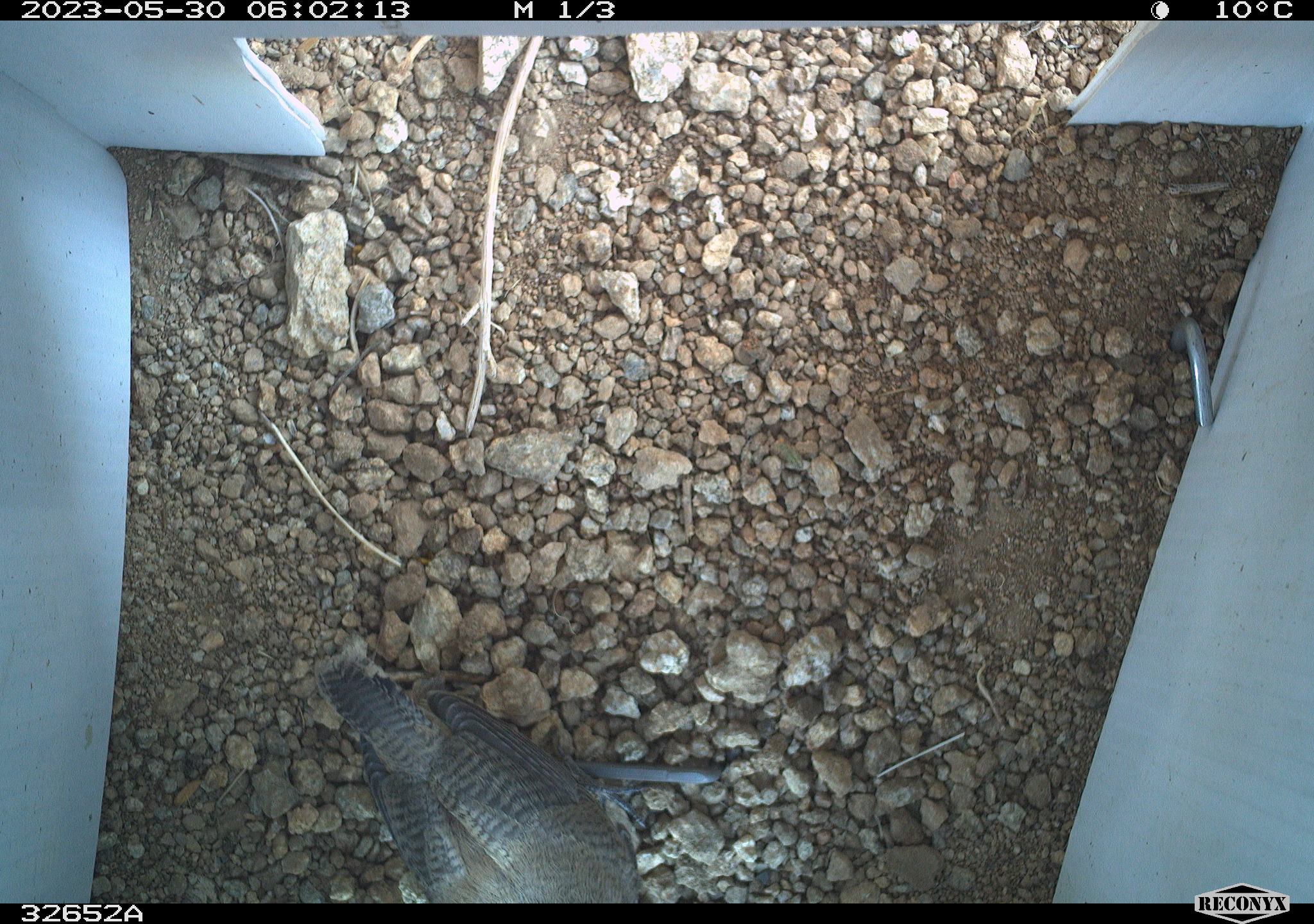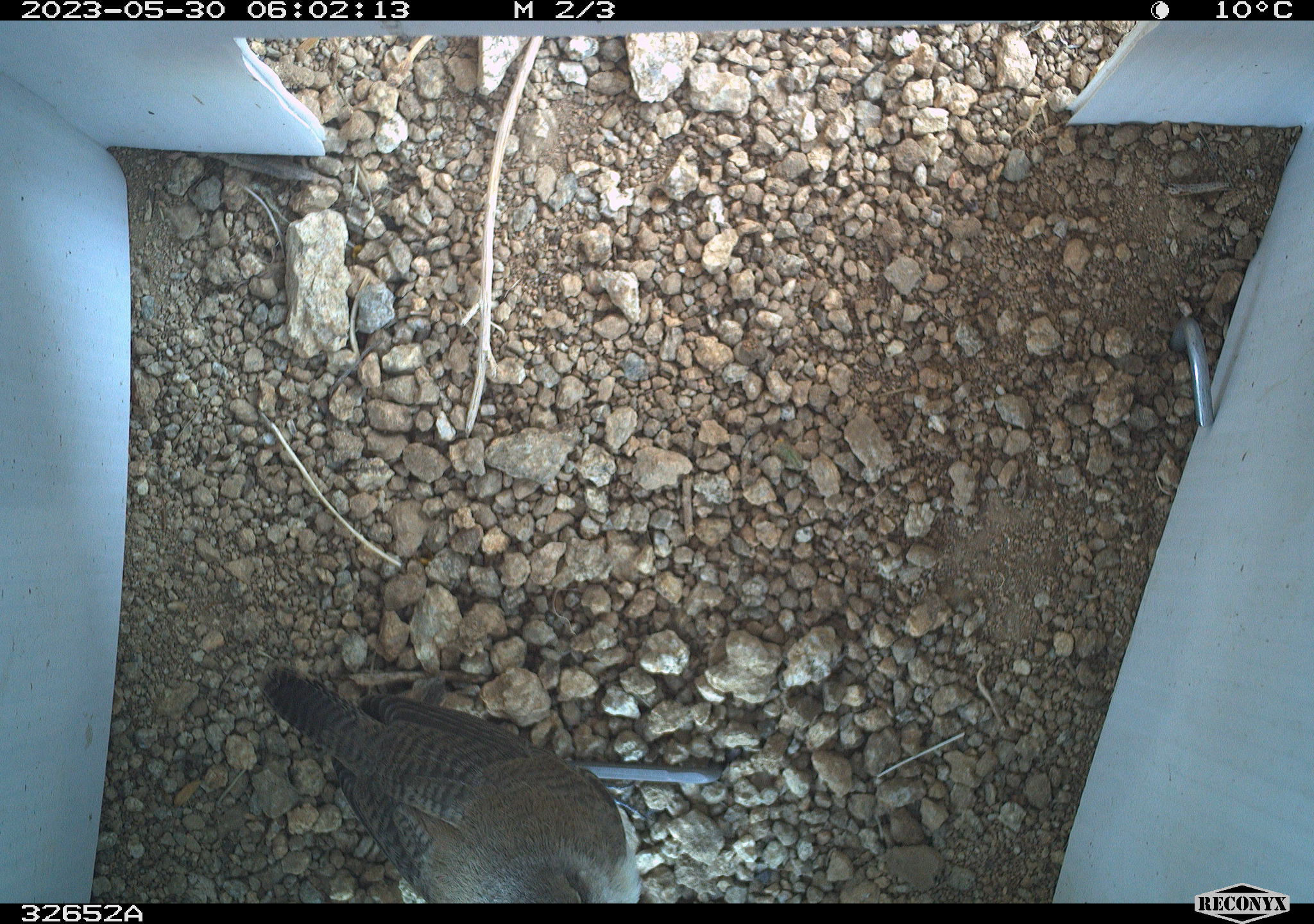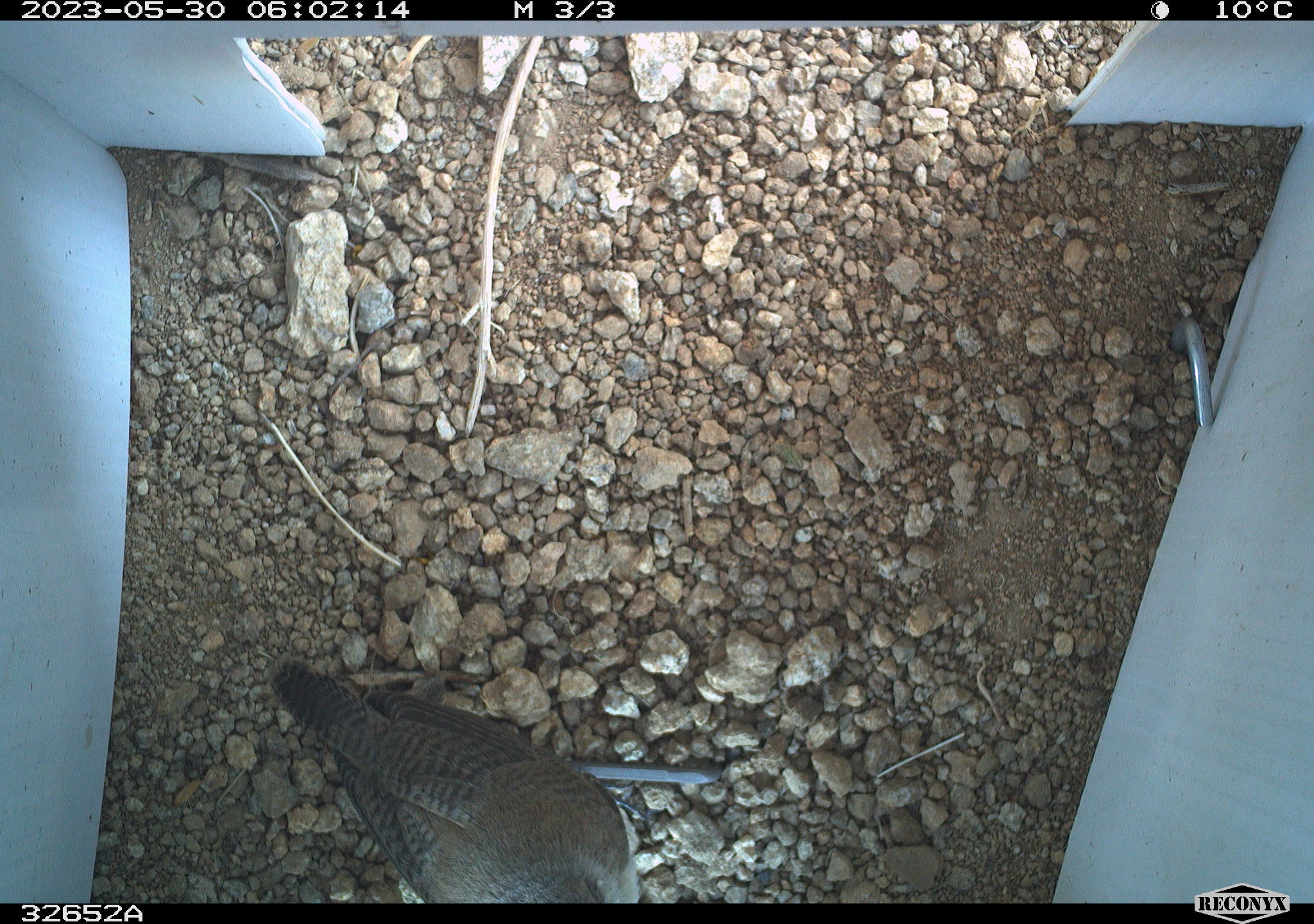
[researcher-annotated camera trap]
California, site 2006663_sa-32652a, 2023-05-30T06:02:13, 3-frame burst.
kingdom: Animalia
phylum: Chordata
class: Aves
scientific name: Aves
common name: bird